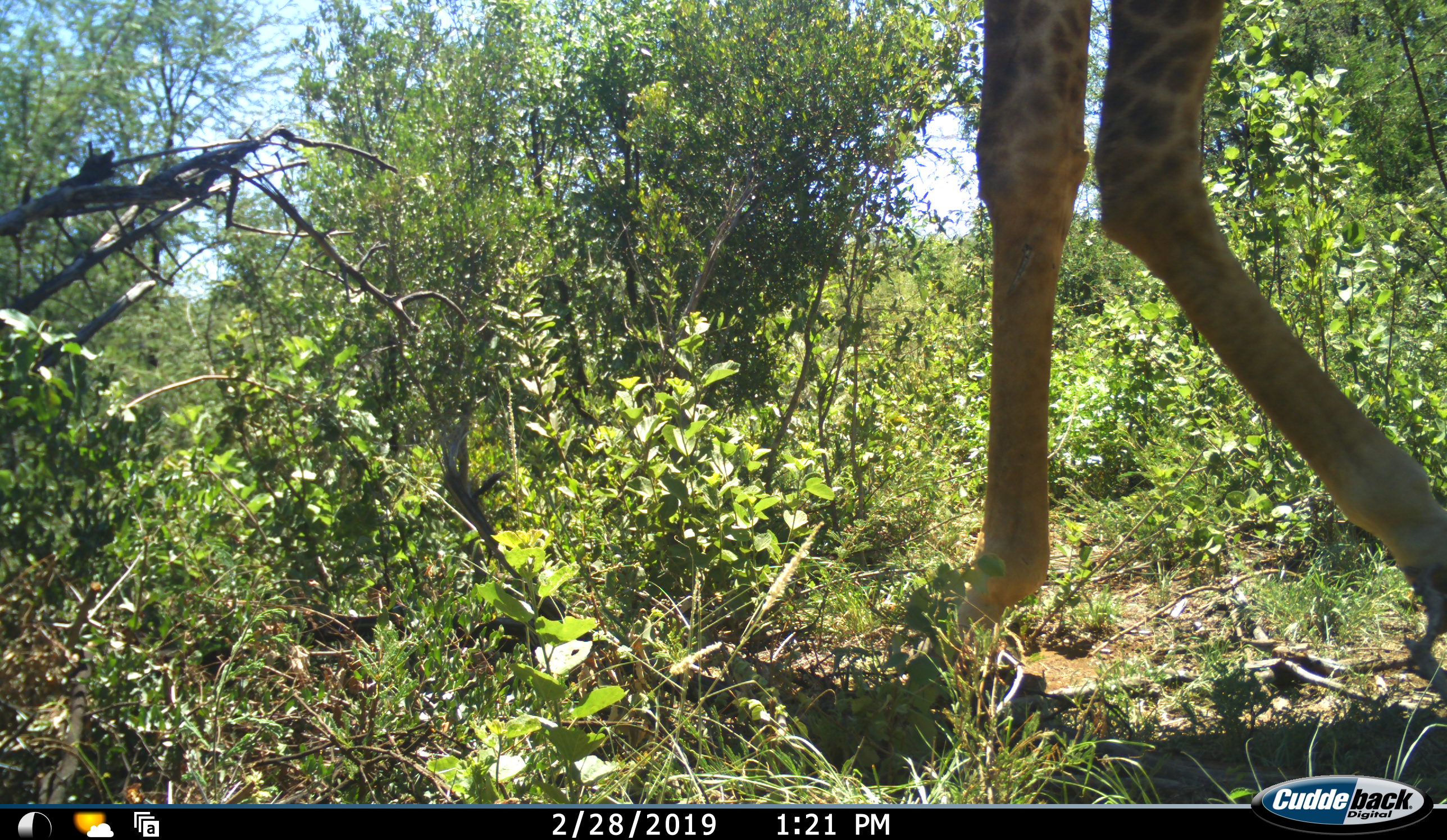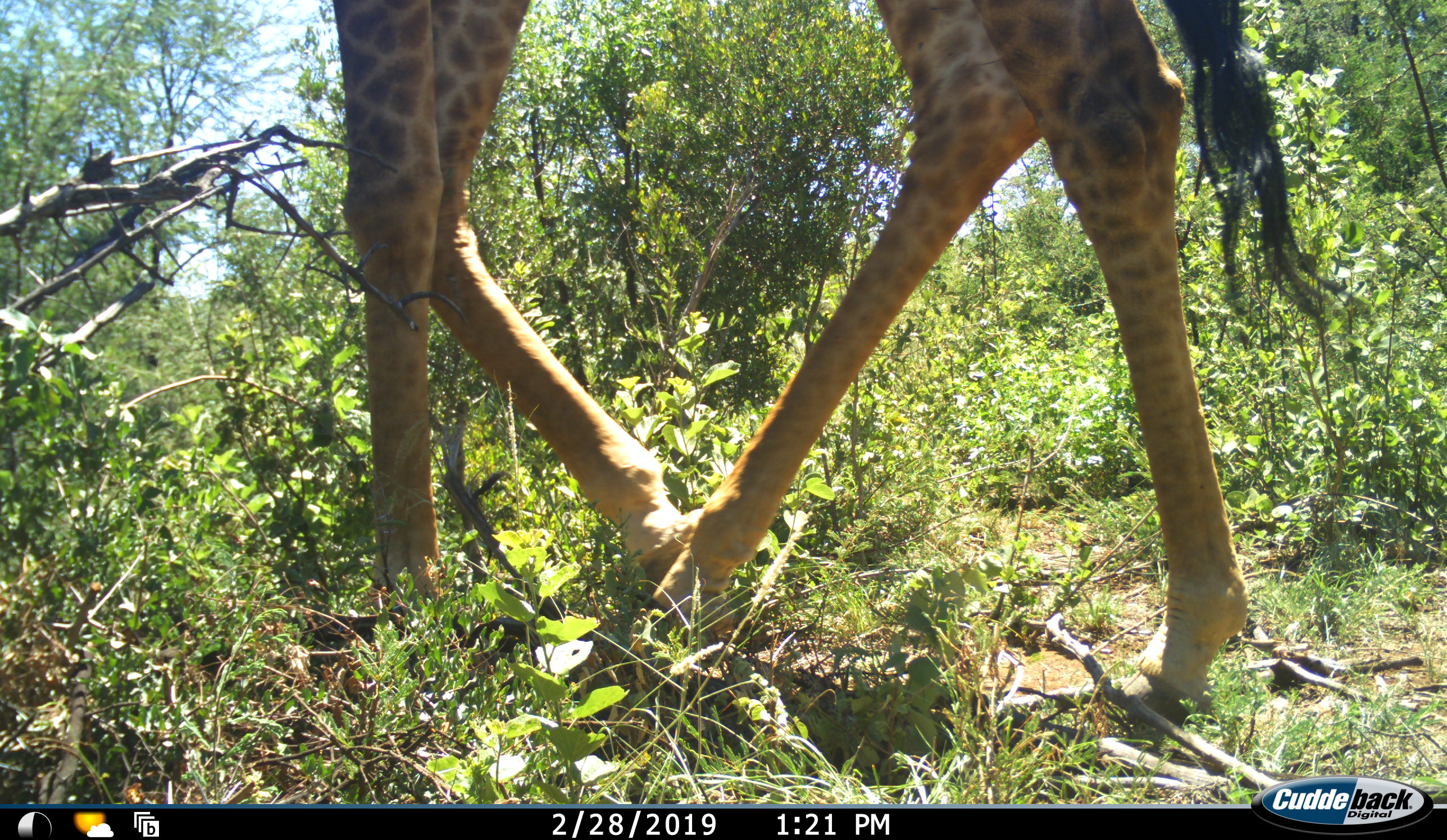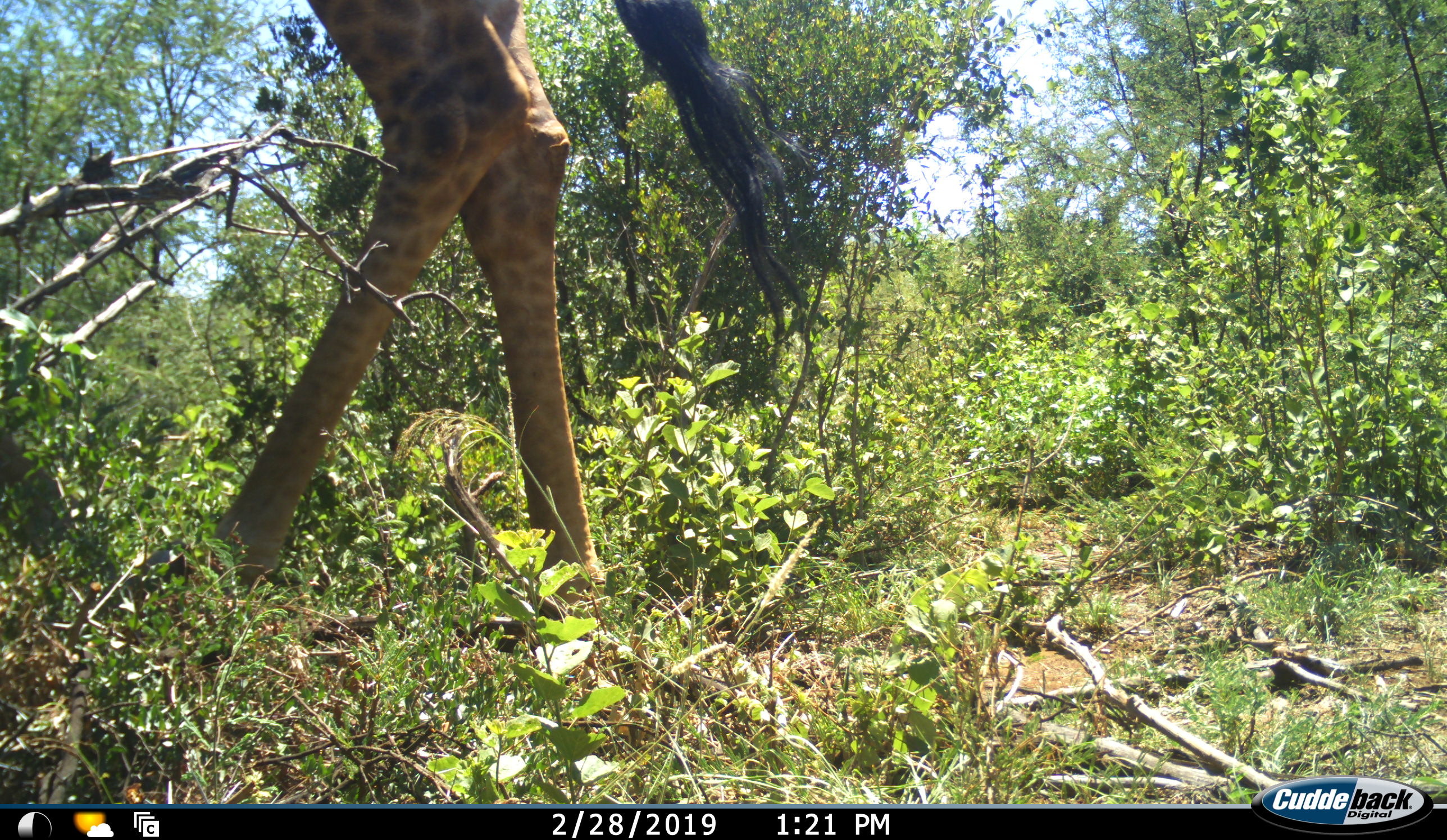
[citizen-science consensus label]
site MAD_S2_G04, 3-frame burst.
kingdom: Animalia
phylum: Chordata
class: Mammalia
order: Artiodactyla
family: Giraffidae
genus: Giraffa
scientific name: Giraffa camelopardalis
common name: giraffe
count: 1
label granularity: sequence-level